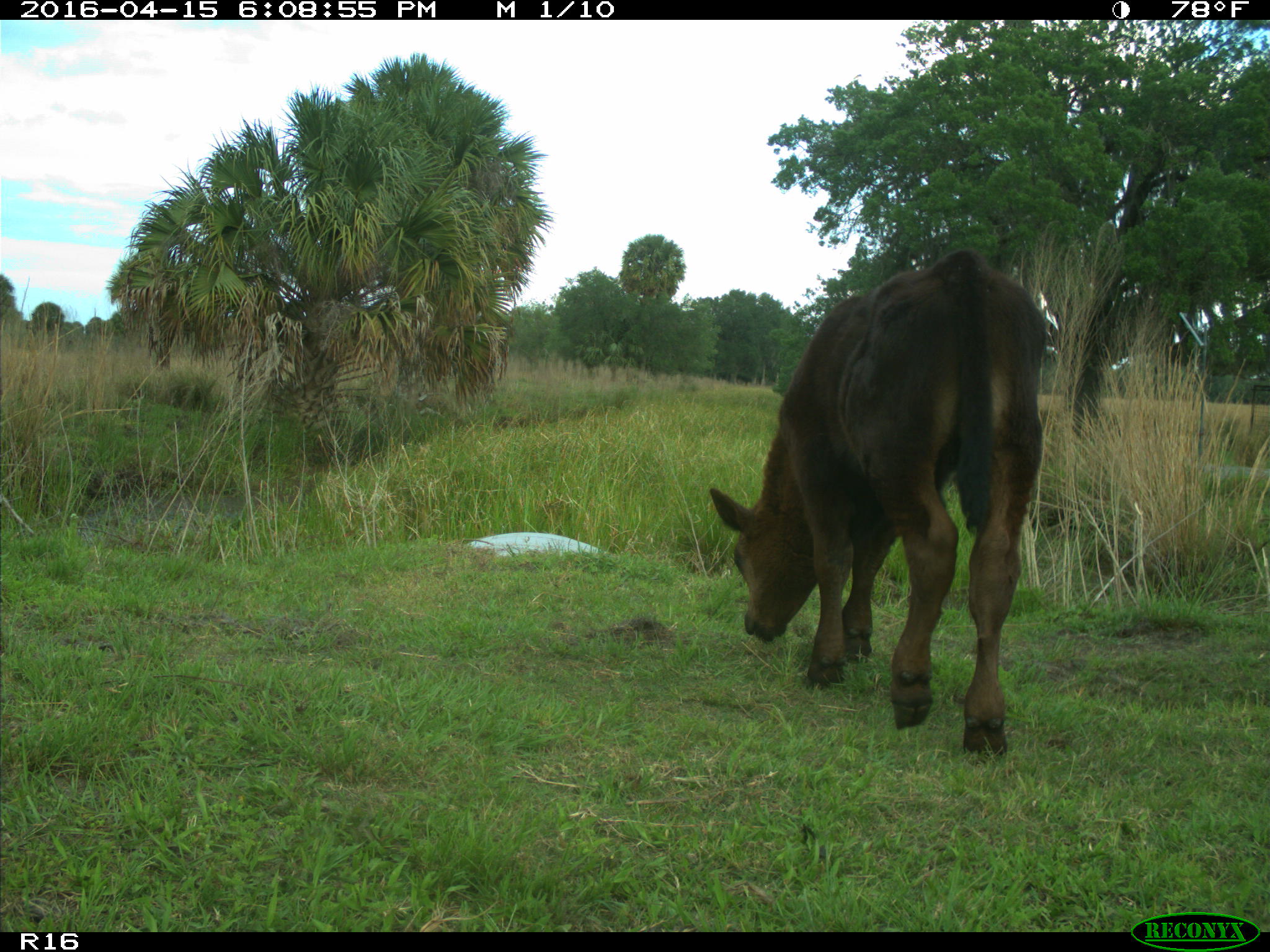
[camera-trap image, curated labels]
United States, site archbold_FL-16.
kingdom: Animalia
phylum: Chordata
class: Mammalia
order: Artiodactyla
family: Bovidae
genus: Bos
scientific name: Bos taurus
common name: domestic cow